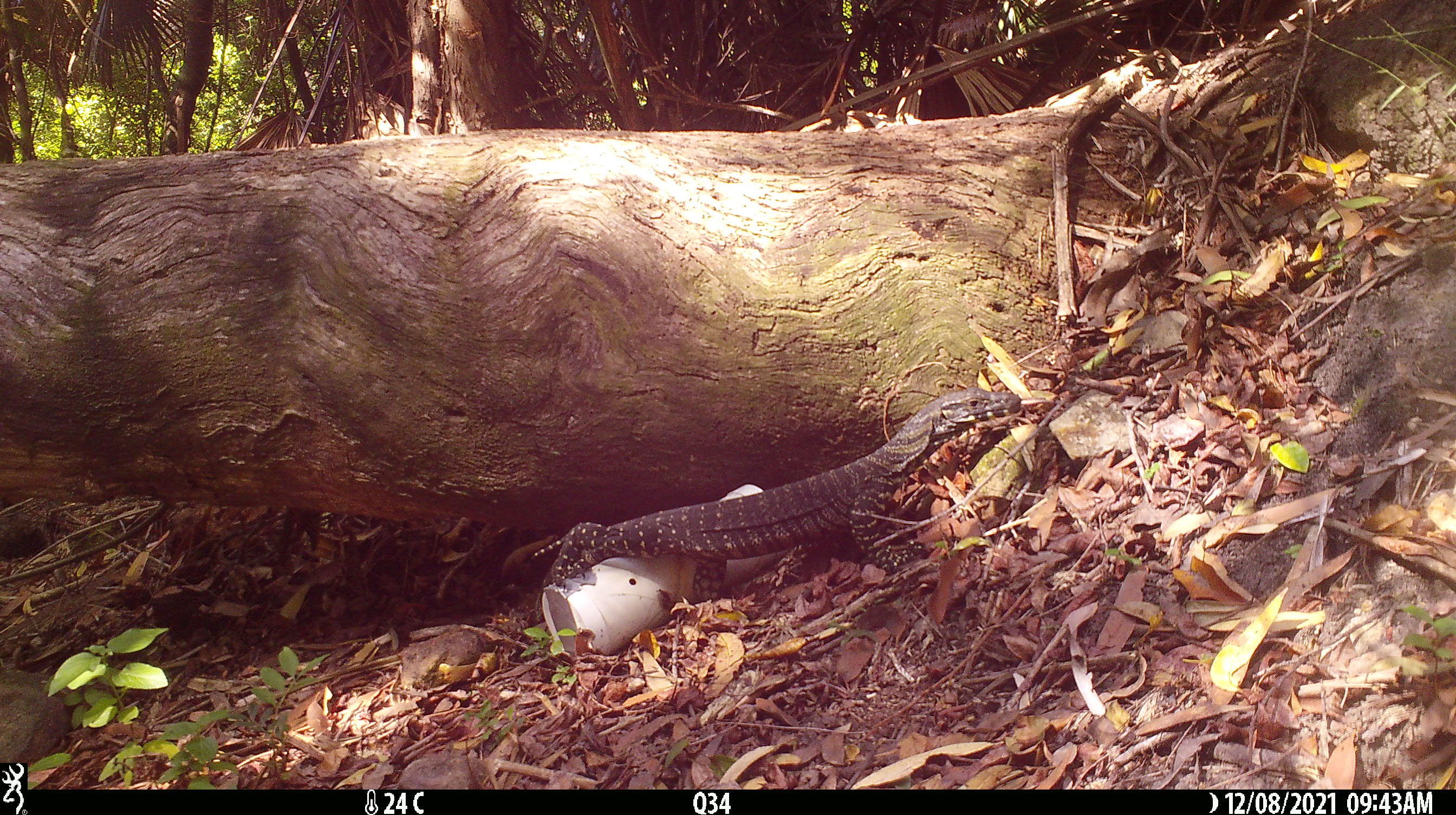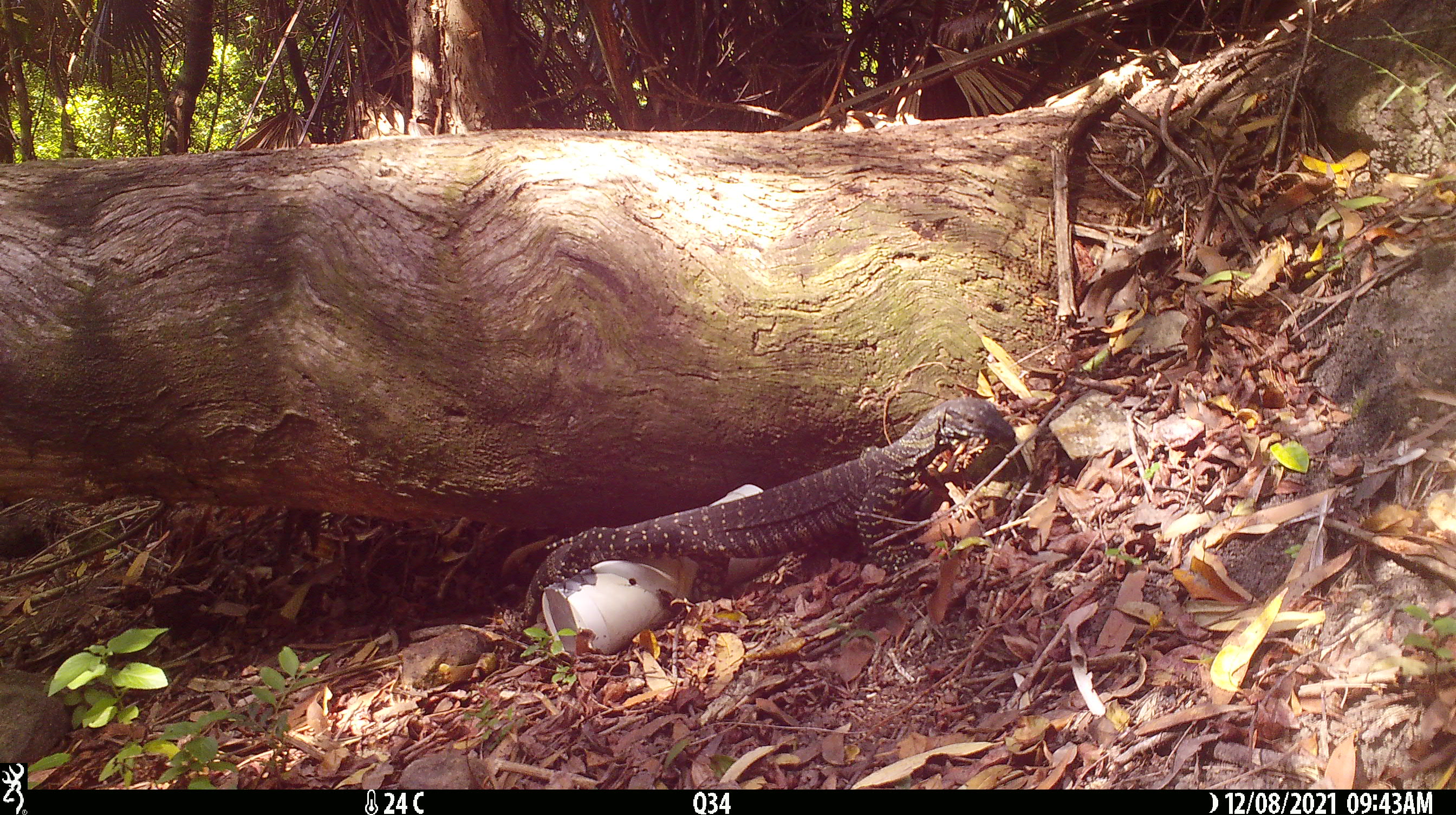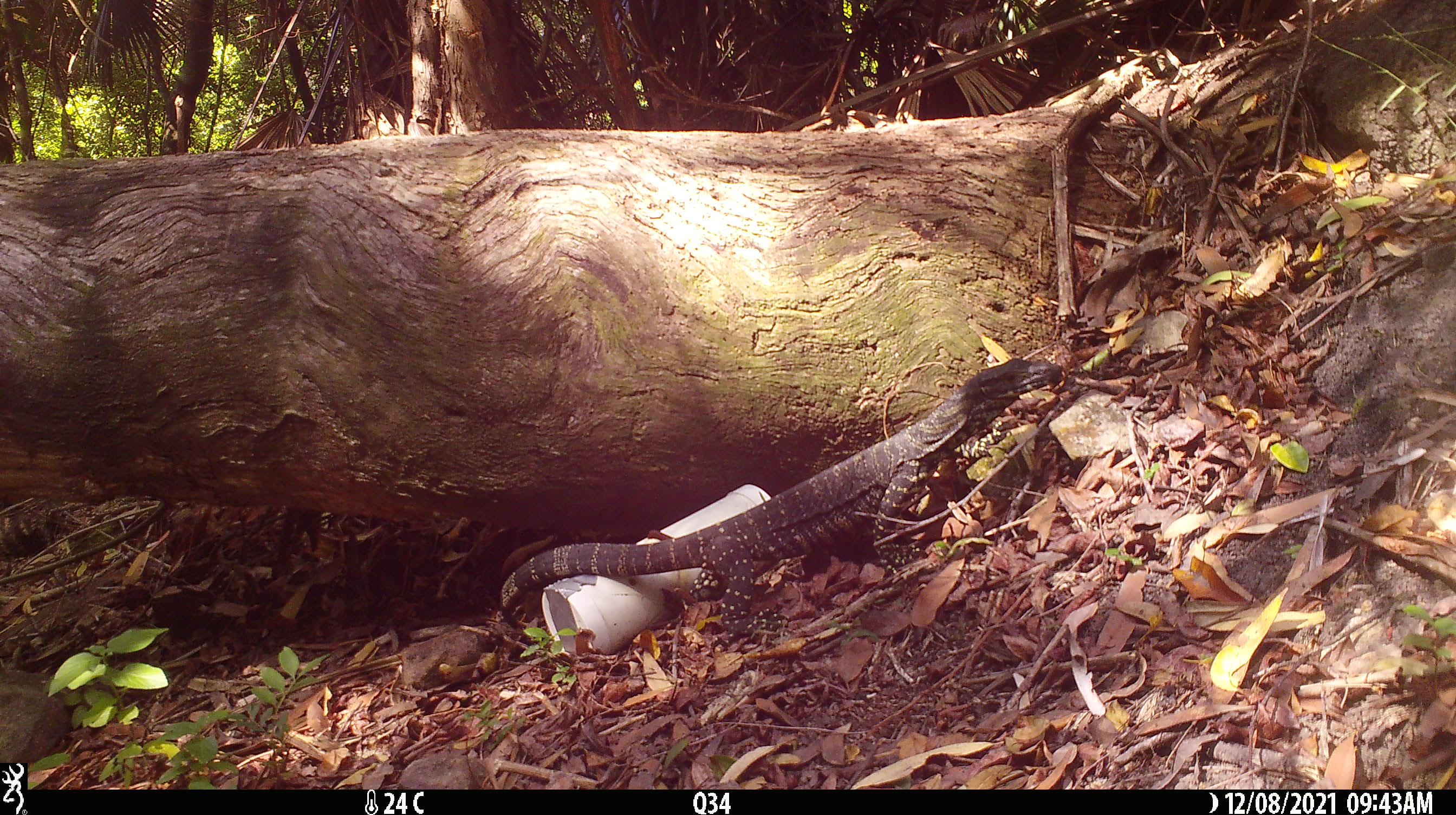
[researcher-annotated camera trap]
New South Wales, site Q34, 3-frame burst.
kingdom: Animalia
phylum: Chordata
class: Reptilia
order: Squamata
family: Varanidae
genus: Varanus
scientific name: Varanus varius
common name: lace monitor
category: goanna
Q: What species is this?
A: Goanna (lace monitor) (Varanus varius).